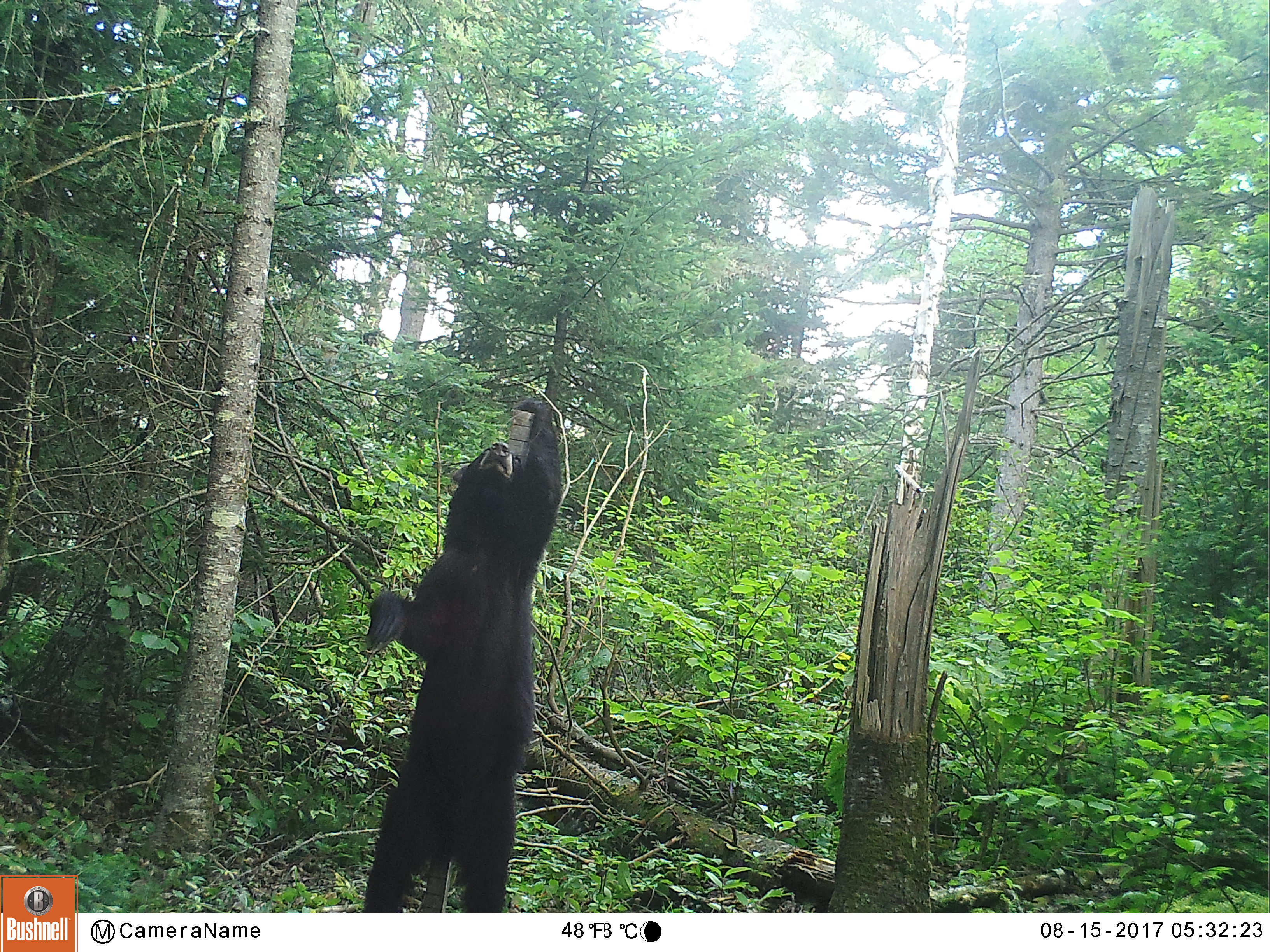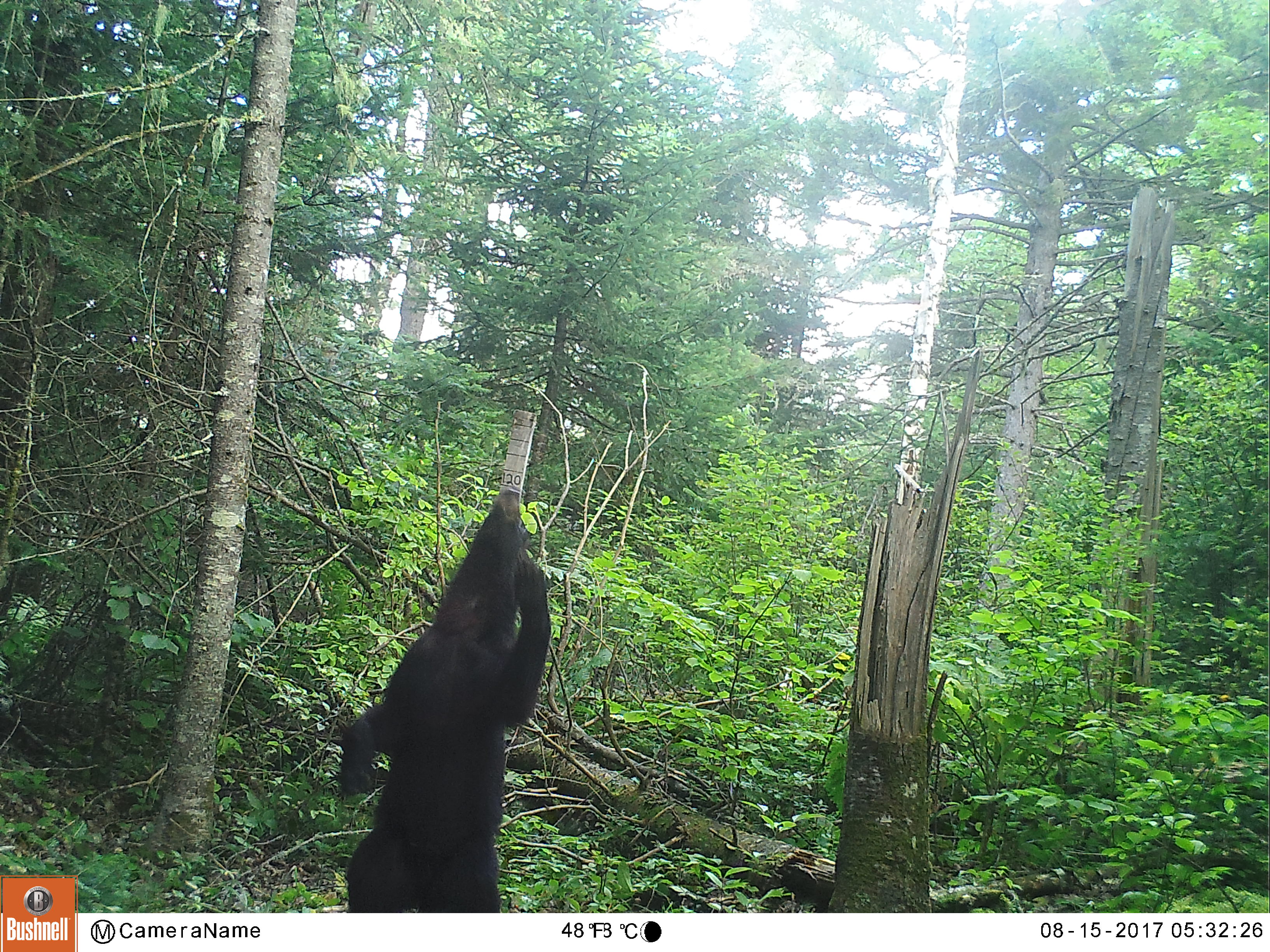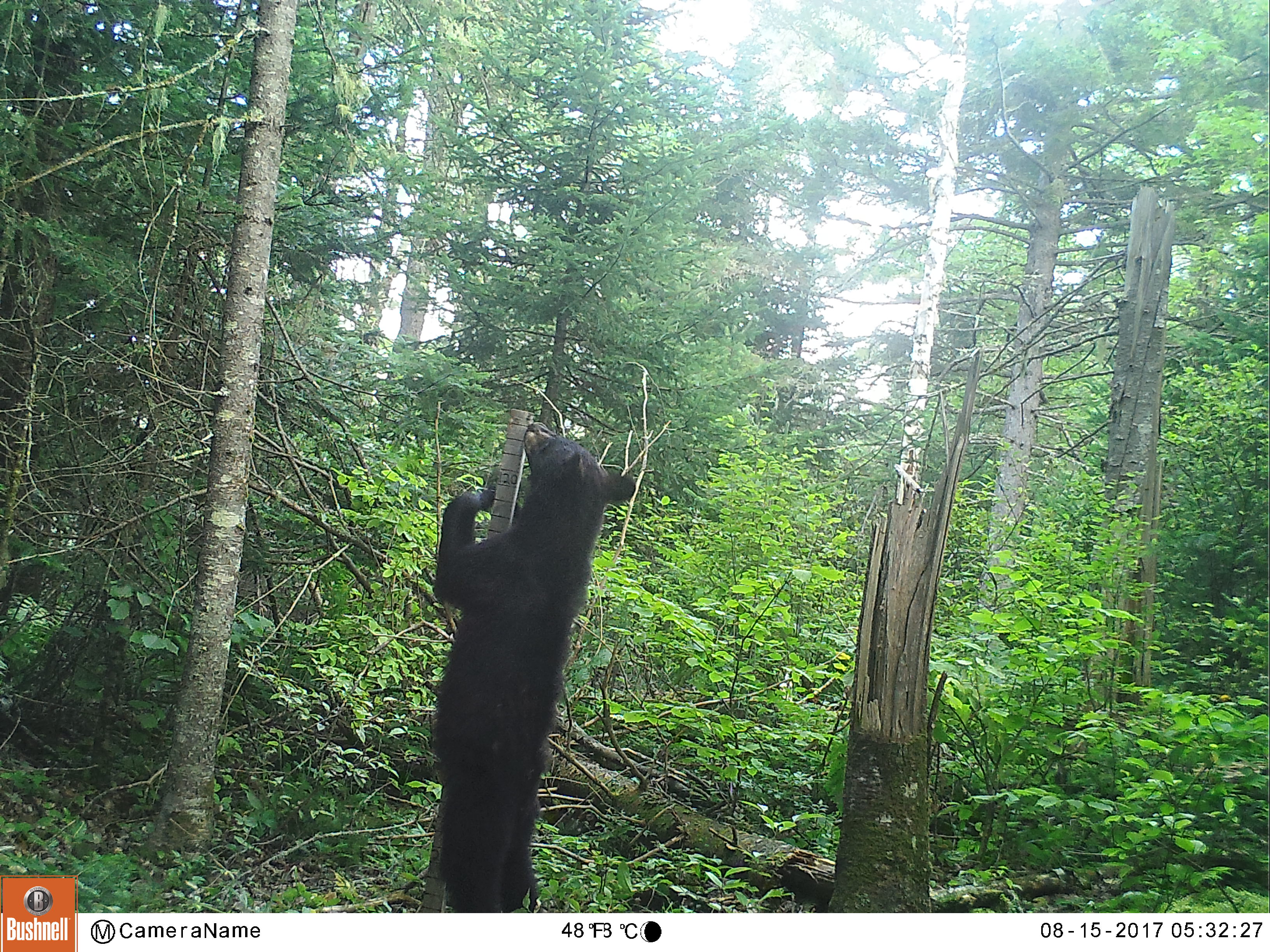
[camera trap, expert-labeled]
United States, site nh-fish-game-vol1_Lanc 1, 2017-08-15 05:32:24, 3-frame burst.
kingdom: Animalia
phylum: Chordata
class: Mammalia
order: Carnivora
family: Ursidae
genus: Ursus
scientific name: Ursus americanus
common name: black bear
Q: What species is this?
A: Black bear (Ursus americanus).